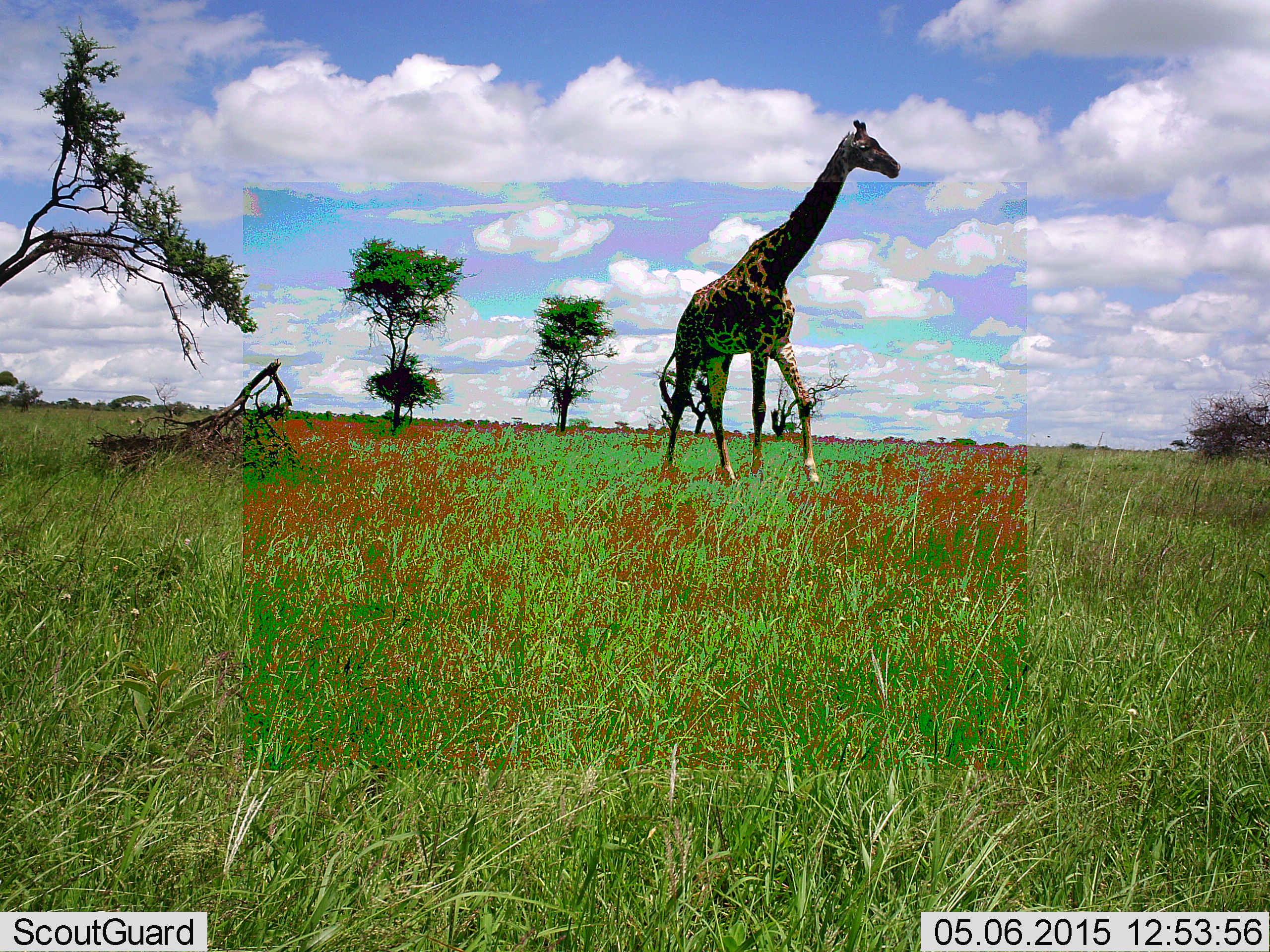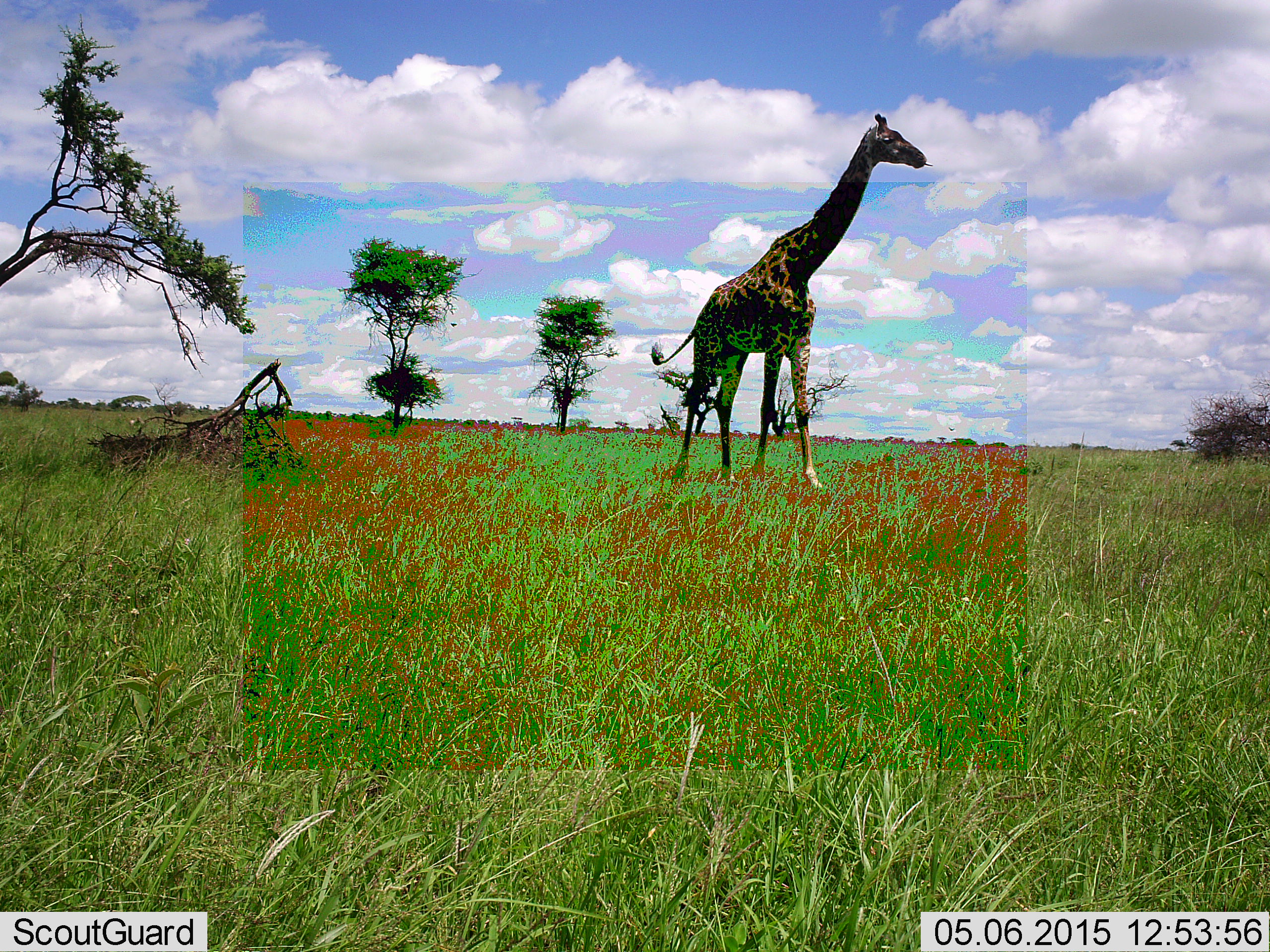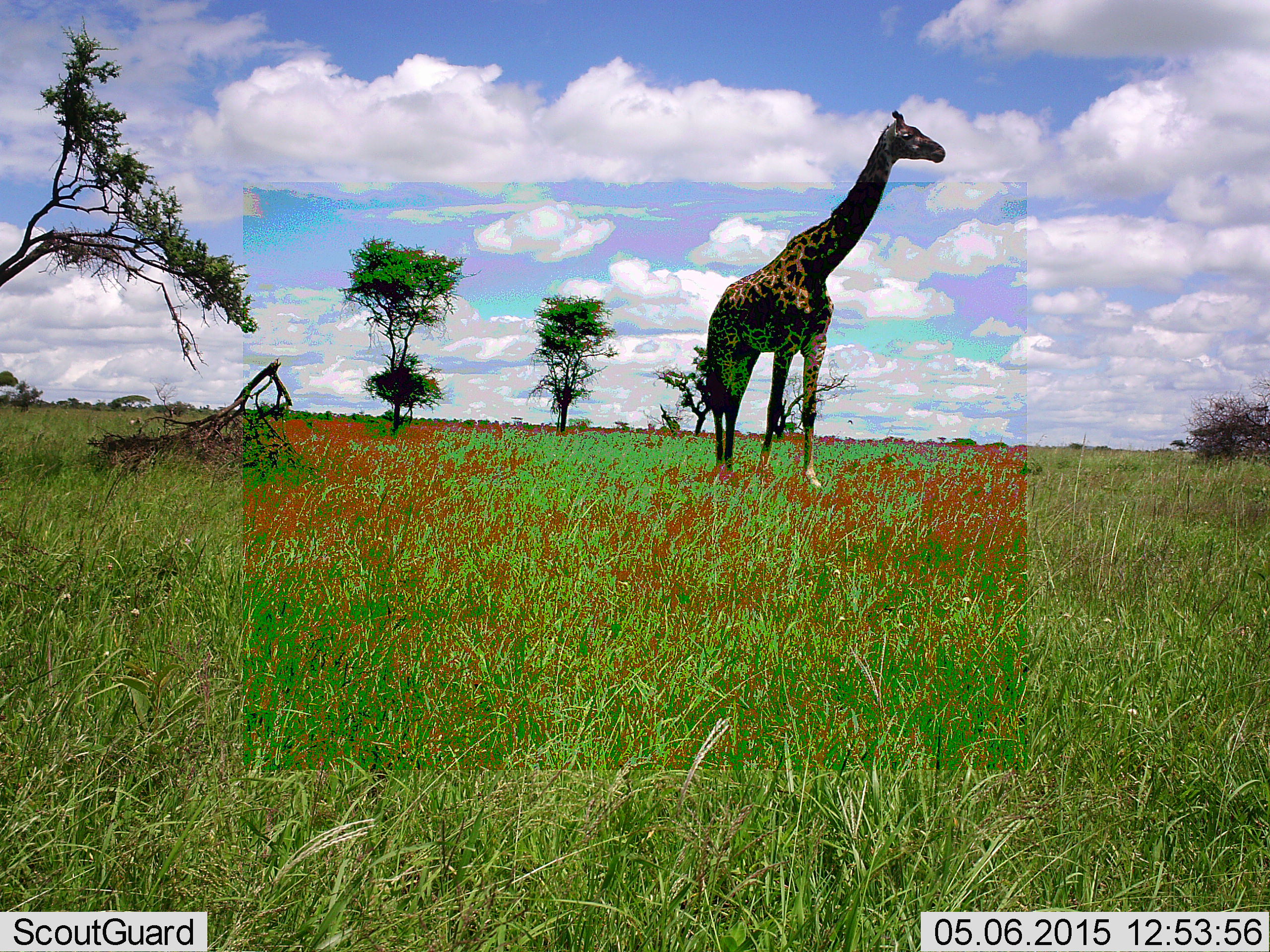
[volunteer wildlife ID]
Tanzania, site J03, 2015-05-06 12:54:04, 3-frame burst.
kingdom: Animalia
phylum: Chordata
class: Mammalia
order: Artiodactyla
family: Giraffidae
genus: Giraffa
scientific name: Giraffa camelopardalis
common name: giraffe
Giraffe (Giraffa camelopardalis), count 1. Behavior (volunteer vote fractions): standing 50%, resting 0%, moving 50%, interacting 0%. Young present (vote fraction): 0%. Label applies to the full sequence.